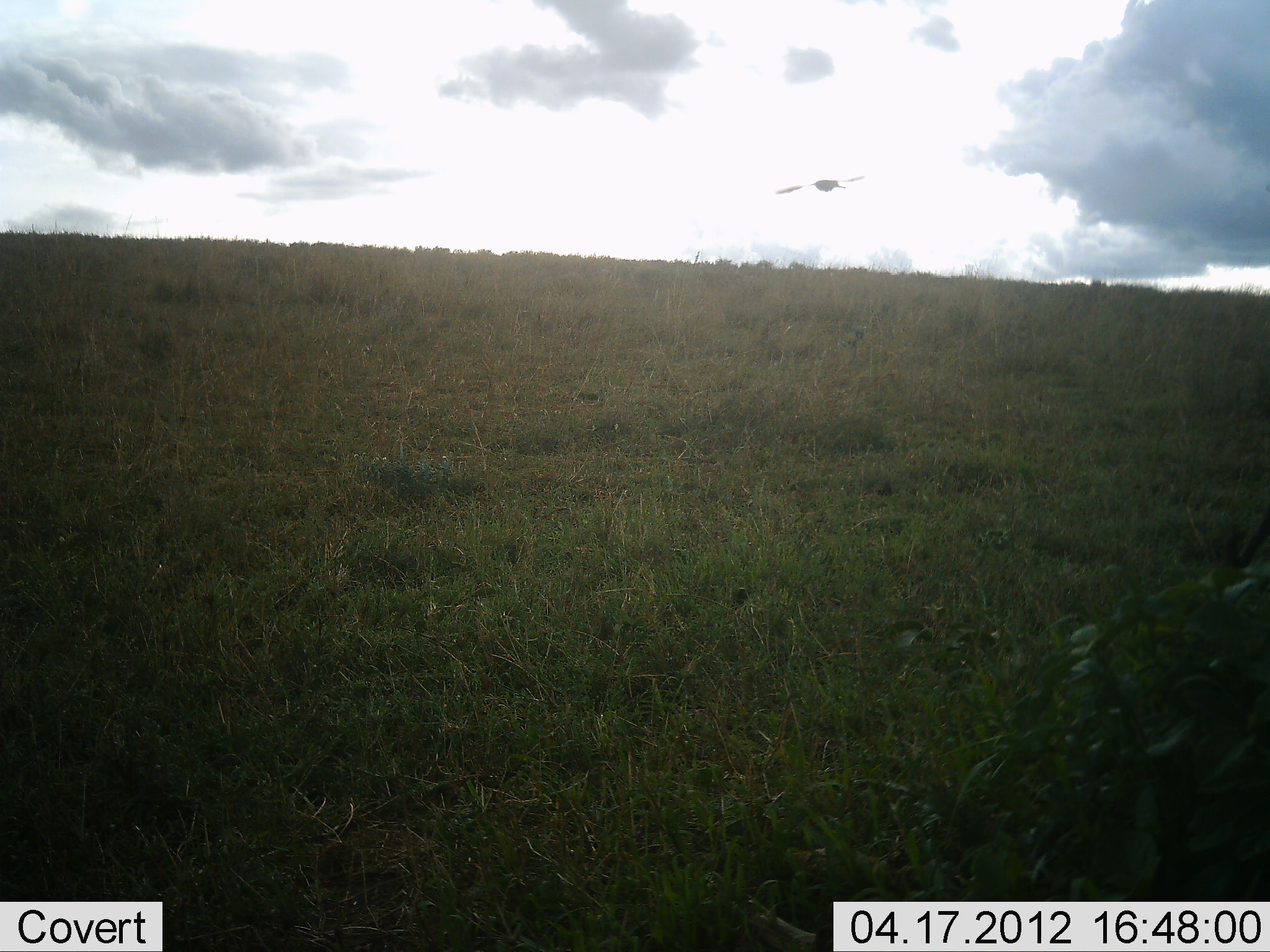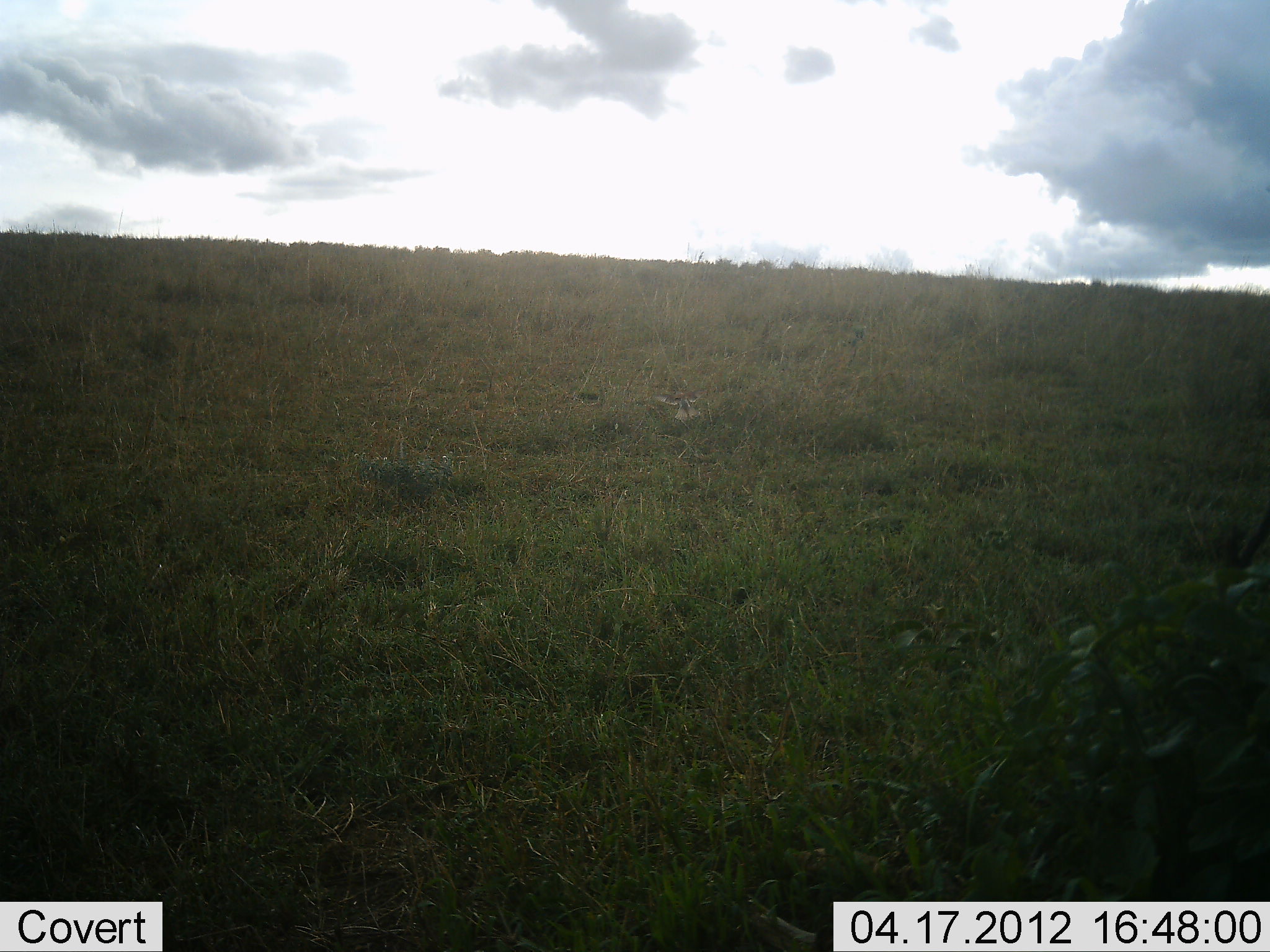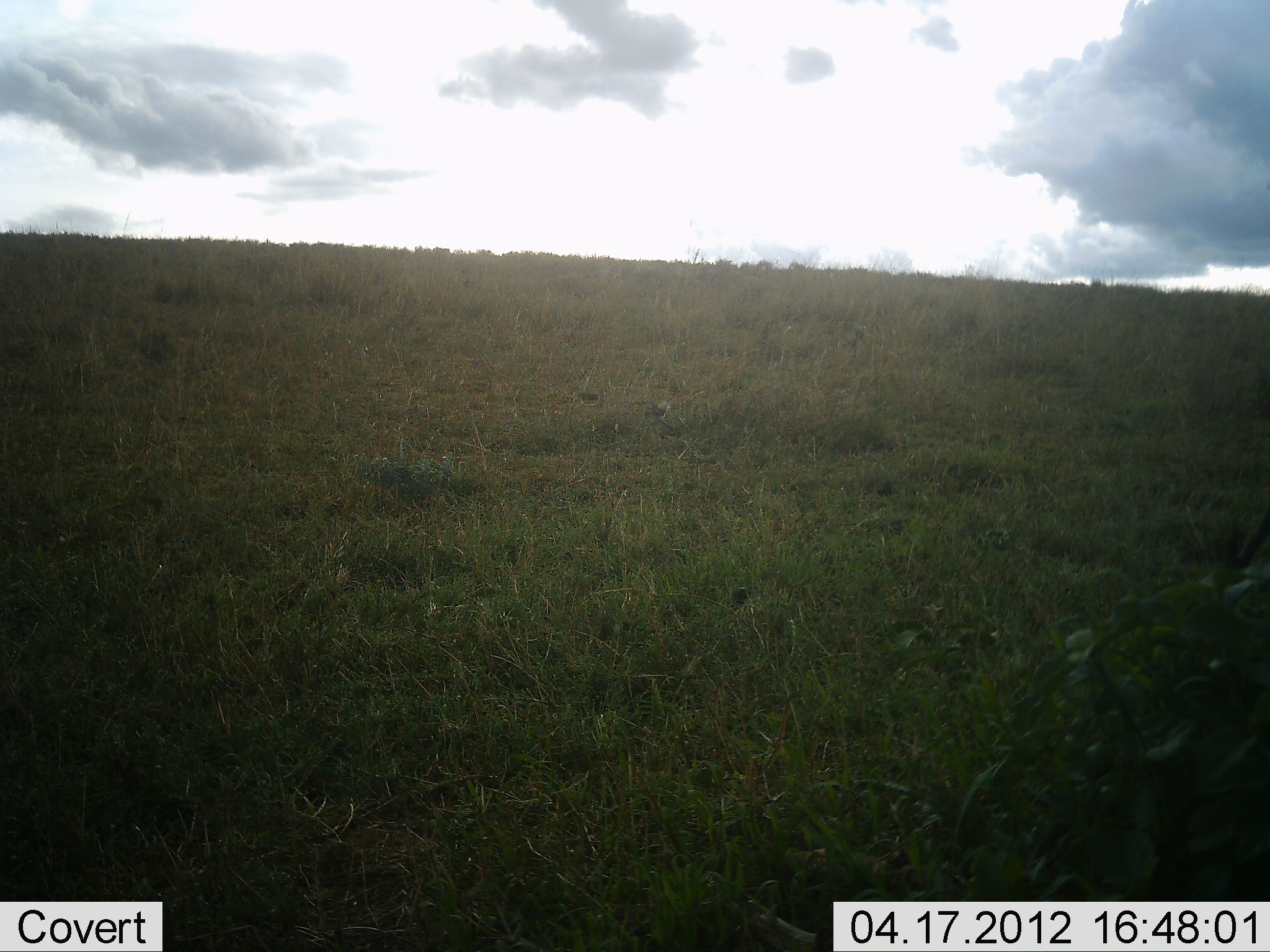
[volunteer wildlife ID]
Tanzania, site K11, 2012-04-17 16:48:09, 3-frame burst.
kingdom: Animalia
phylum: Chordata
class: Aves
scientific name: Aves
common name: bird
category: otherbird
Otherbird (bird) (Aves), count 1. Behavior (volunteer vote fractions): standing 7%, resting 0%, moving 100%, interacting 0%. Young present (vote fraction): 0%. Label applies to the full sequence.